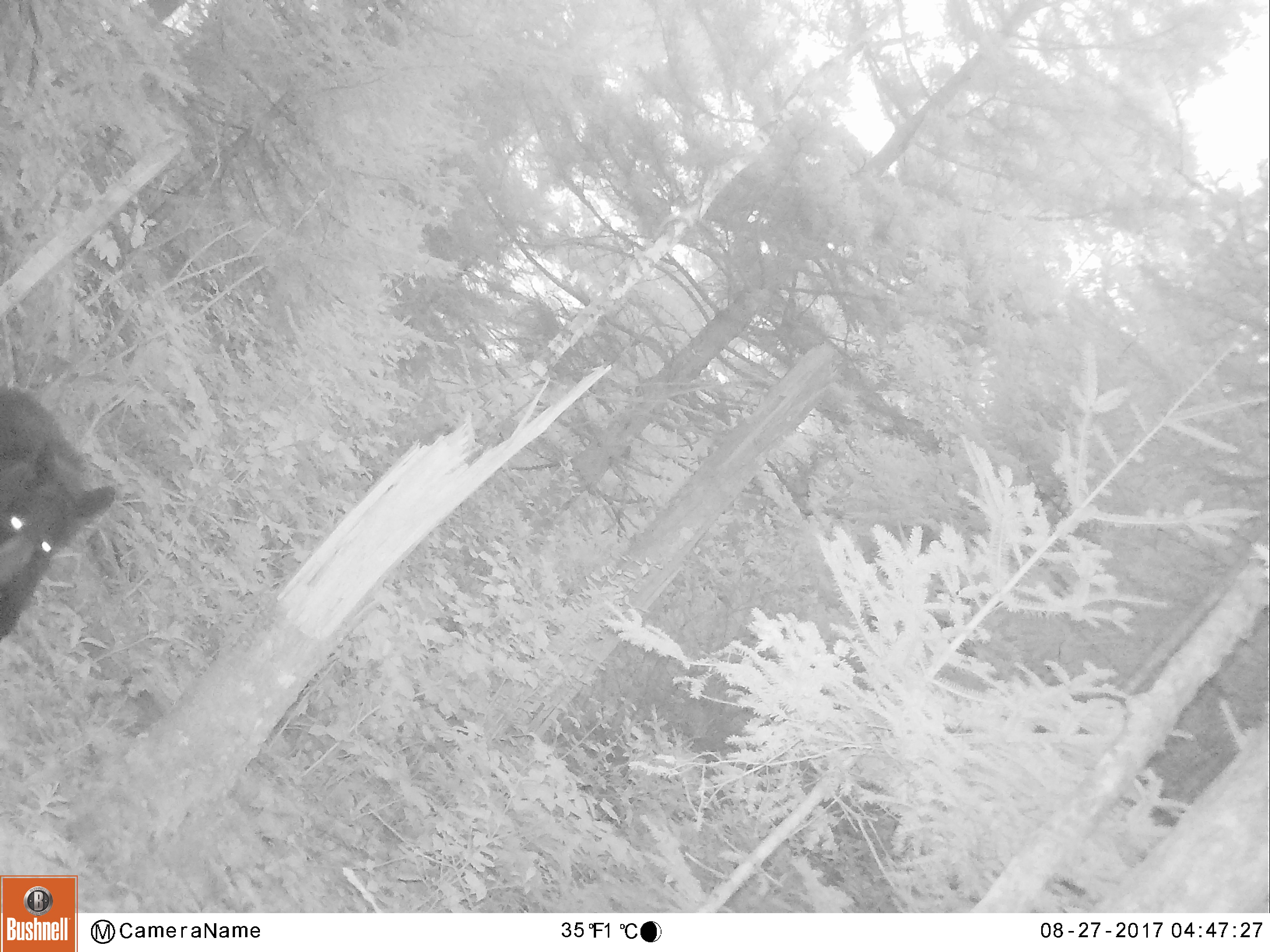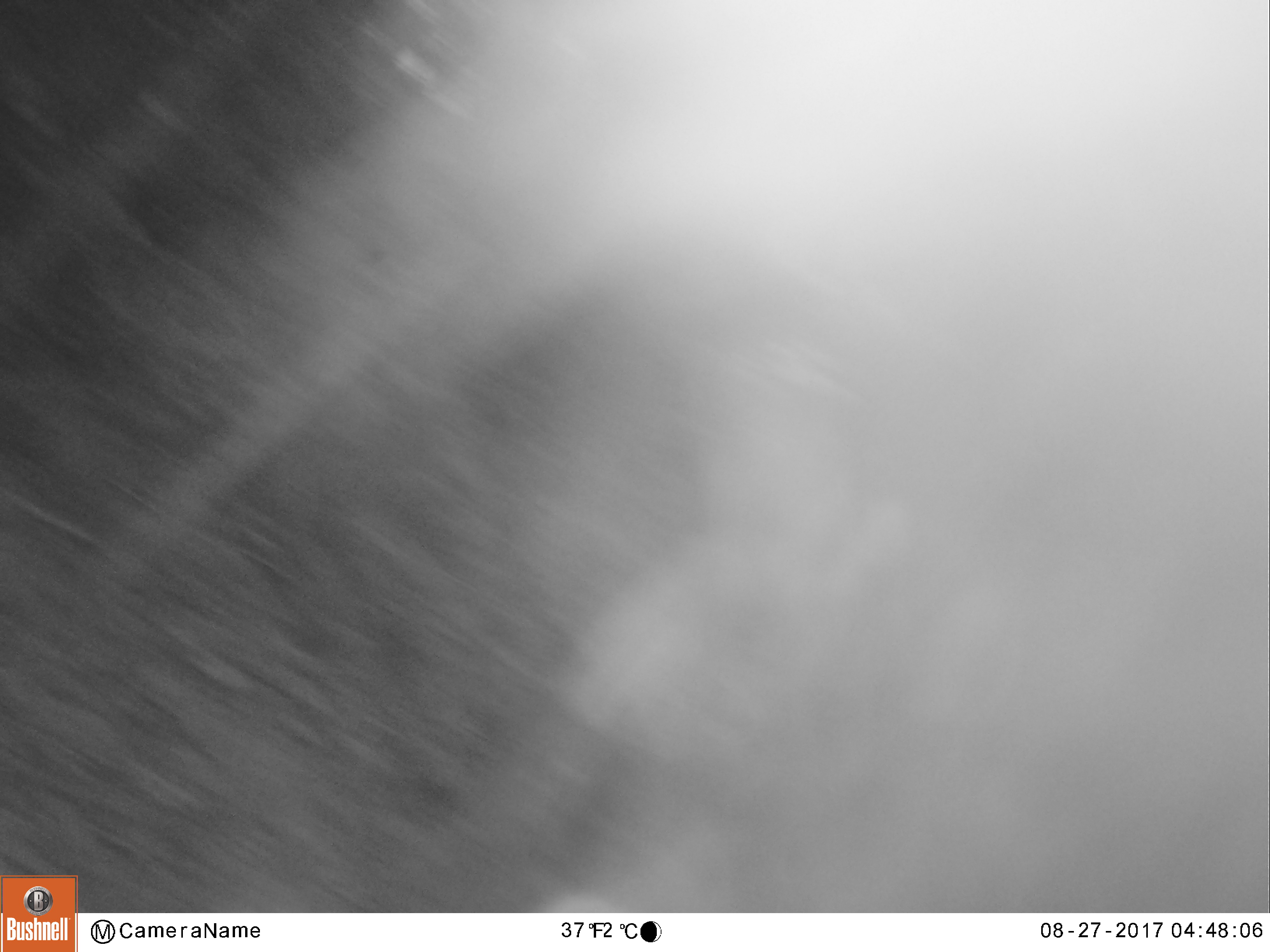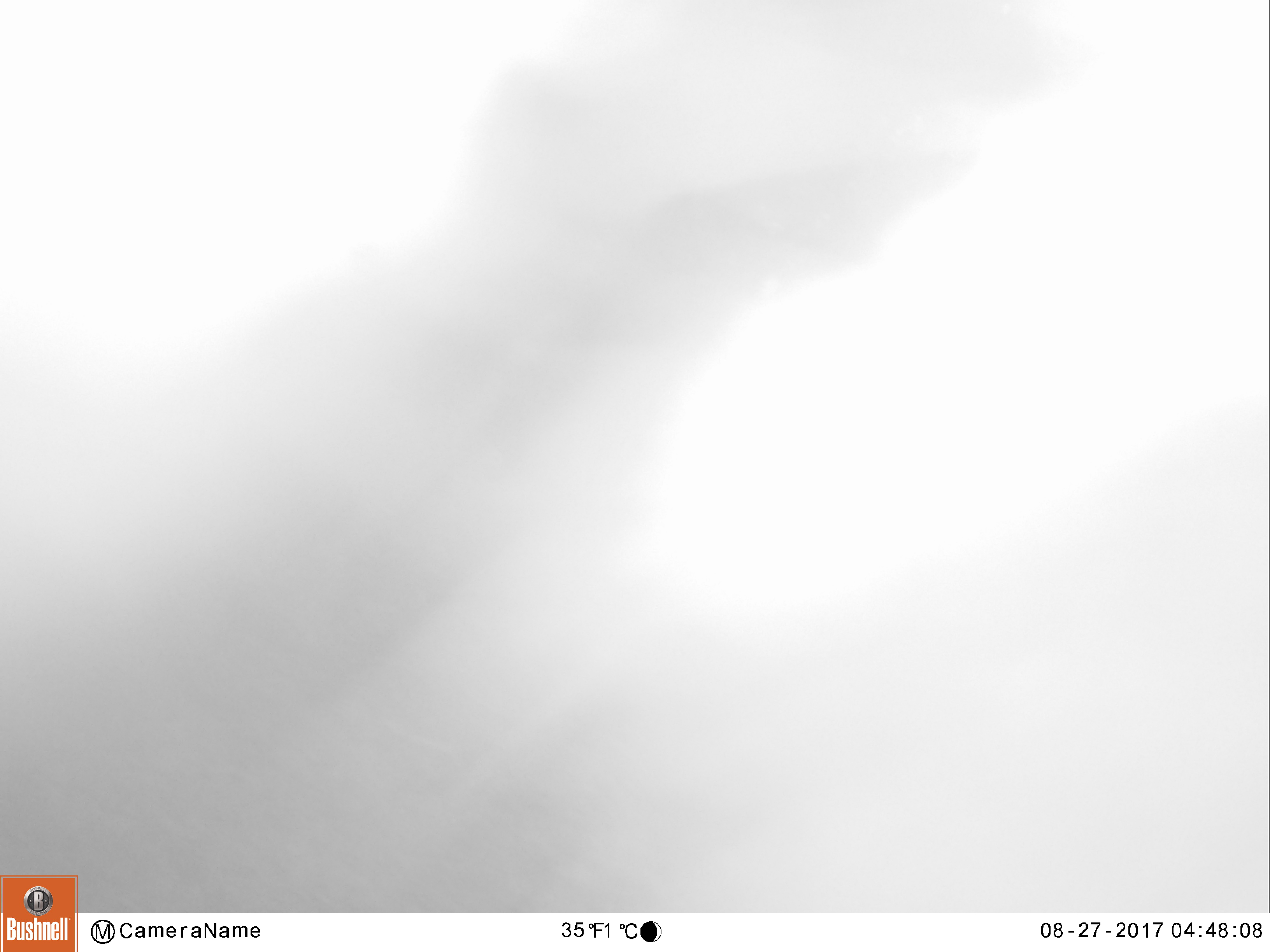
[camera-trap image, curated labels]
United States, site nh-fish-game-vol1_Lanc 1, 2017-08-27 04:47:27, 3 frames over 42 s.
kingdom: Animalia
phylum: Chordata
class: Mammalia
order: Carnivora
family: Ursidae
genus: Ursus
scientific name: Ursus americanus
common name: black bear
Black bear (Ursus americanus).